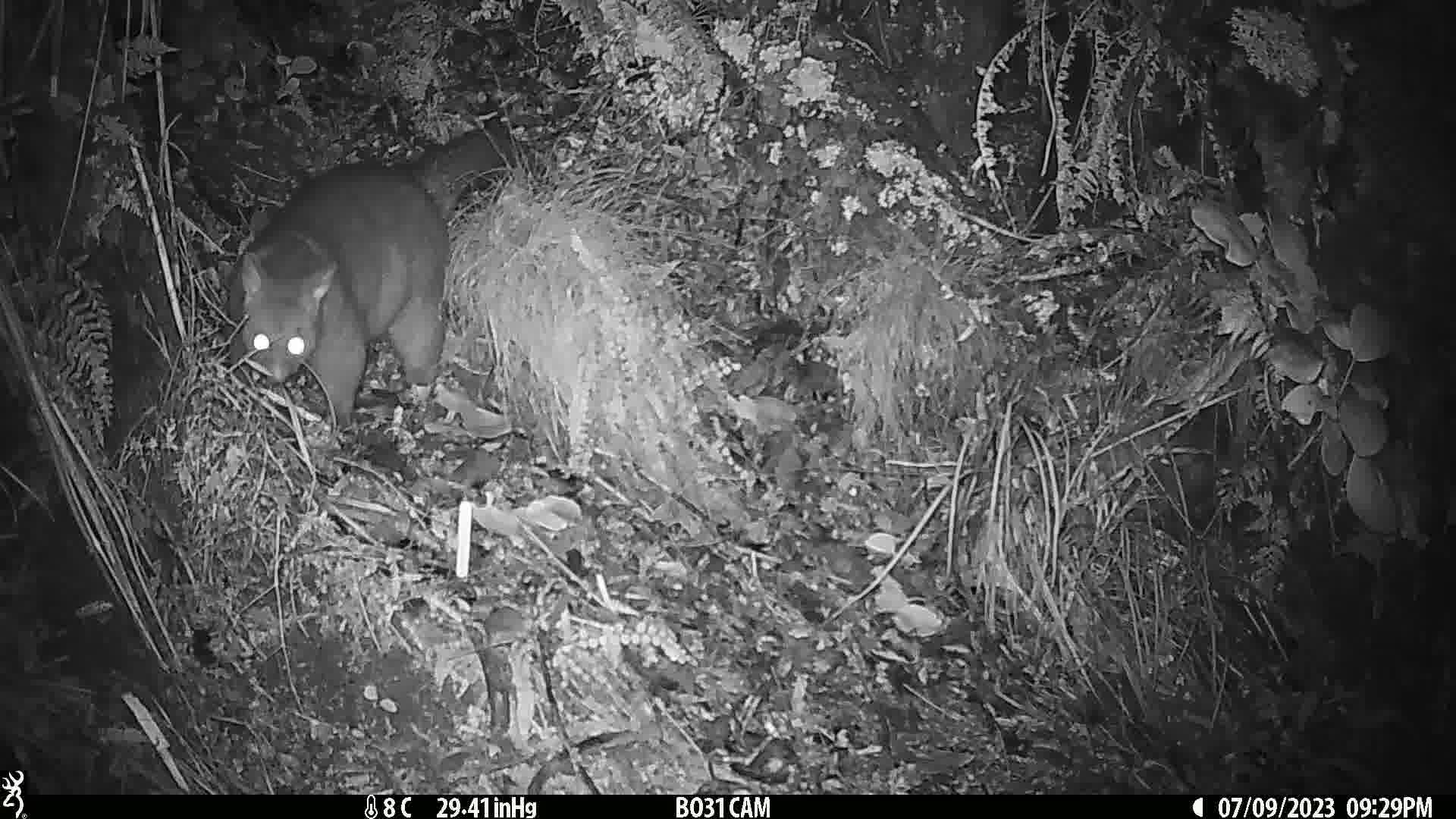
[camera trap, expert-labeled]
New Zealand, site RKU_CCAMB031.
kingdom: Animalia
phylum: Chordata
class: Mammalia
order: Diprotodontia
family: Phalangeridae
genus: Trichosurus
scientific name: Trichosurus vulpecula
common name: common brushtail possum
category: possum